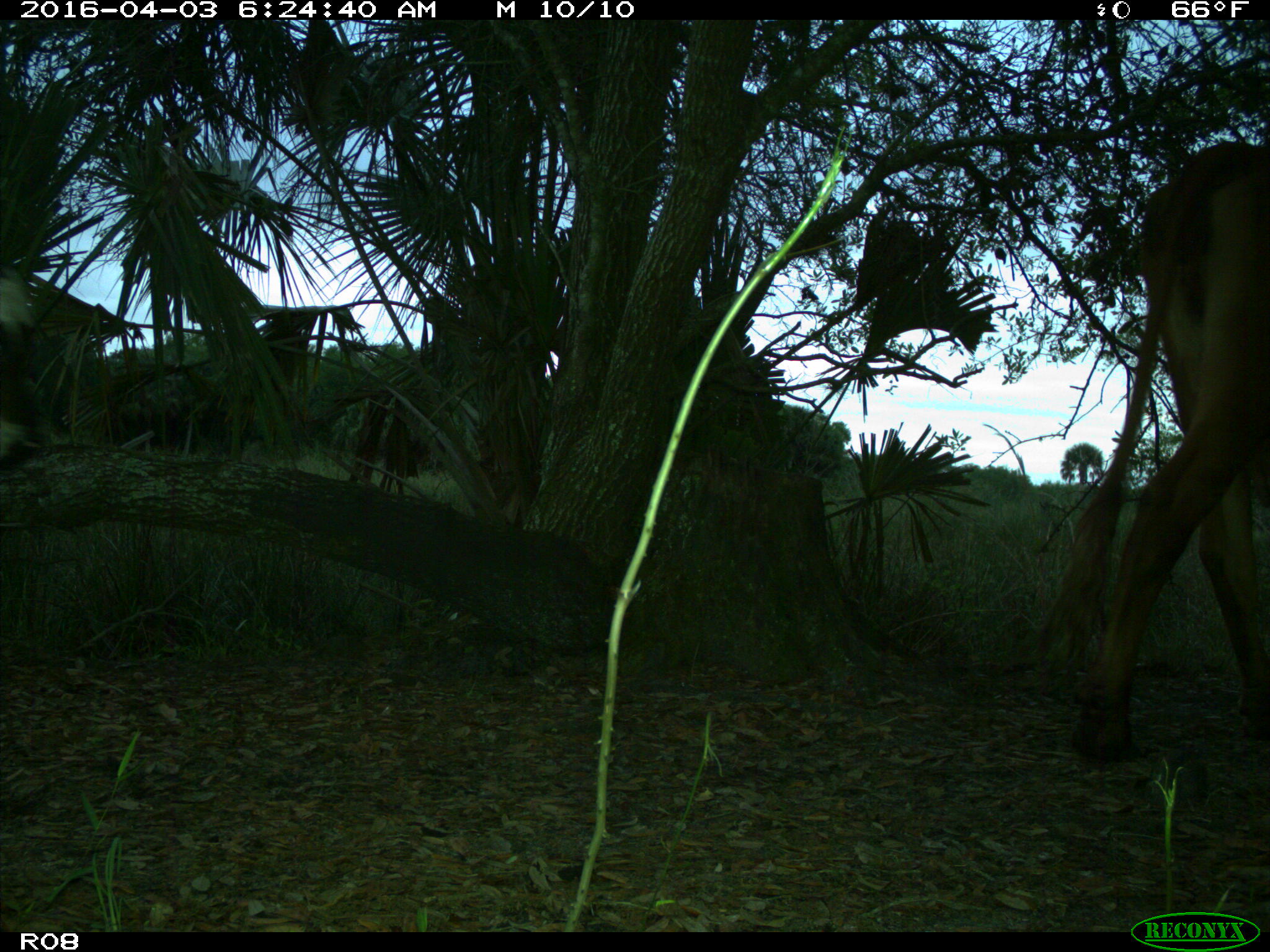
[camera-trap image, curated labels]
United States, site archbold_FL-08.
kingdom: Animalia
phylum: Chordata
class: Mammalia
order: Artiodactyla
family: Bovidae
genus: Bos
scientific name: Bos taurus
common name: domestic cow